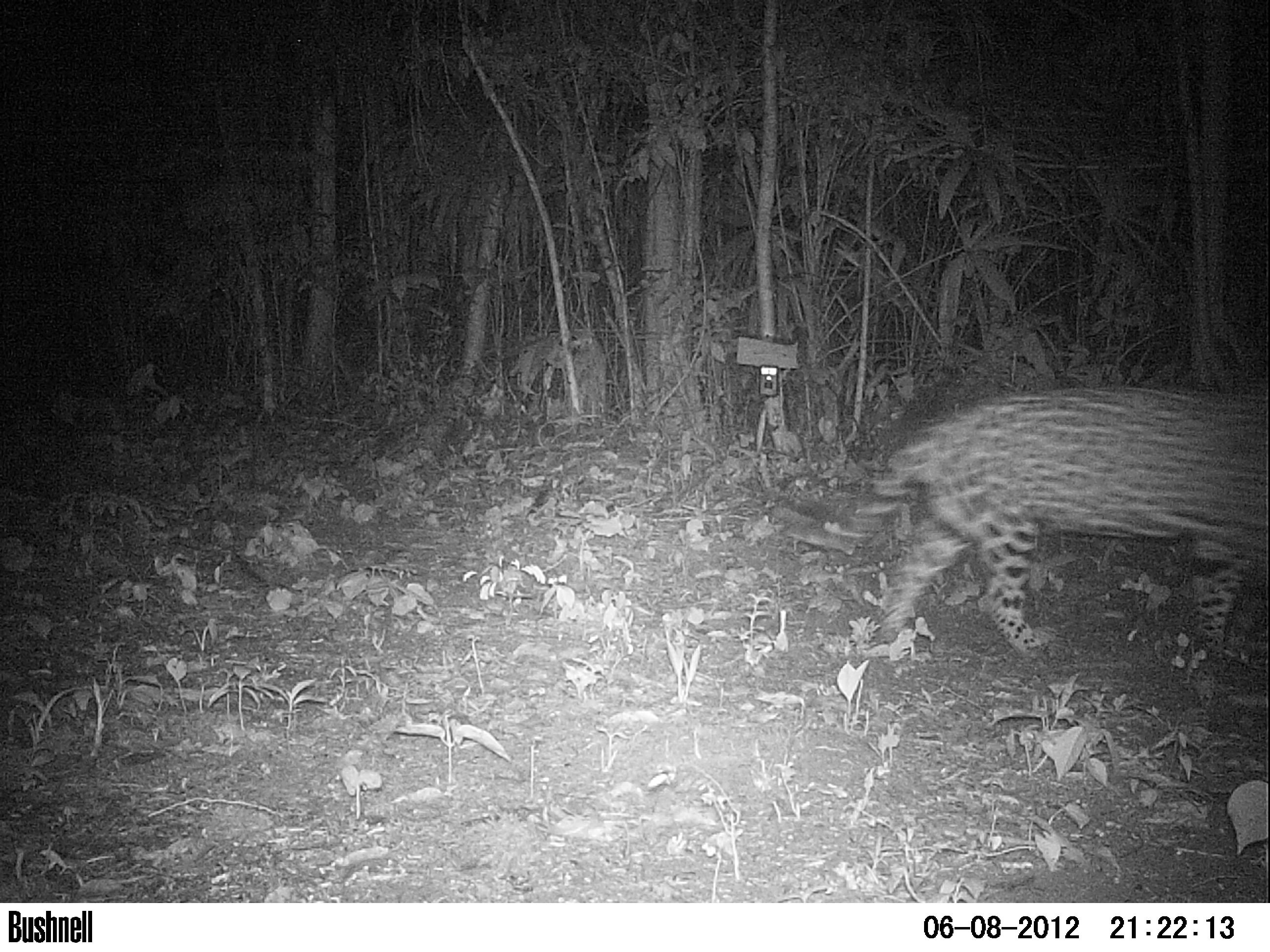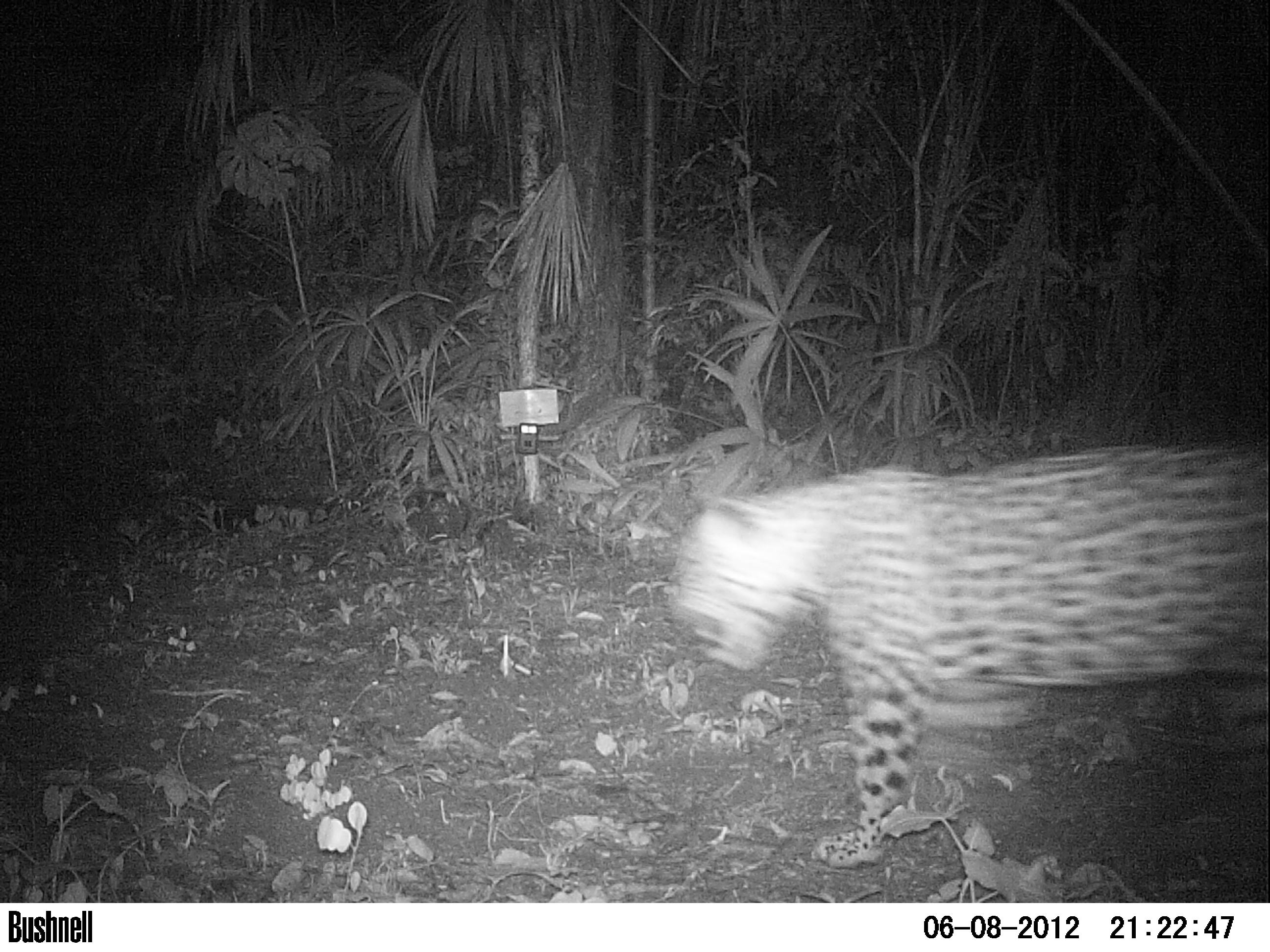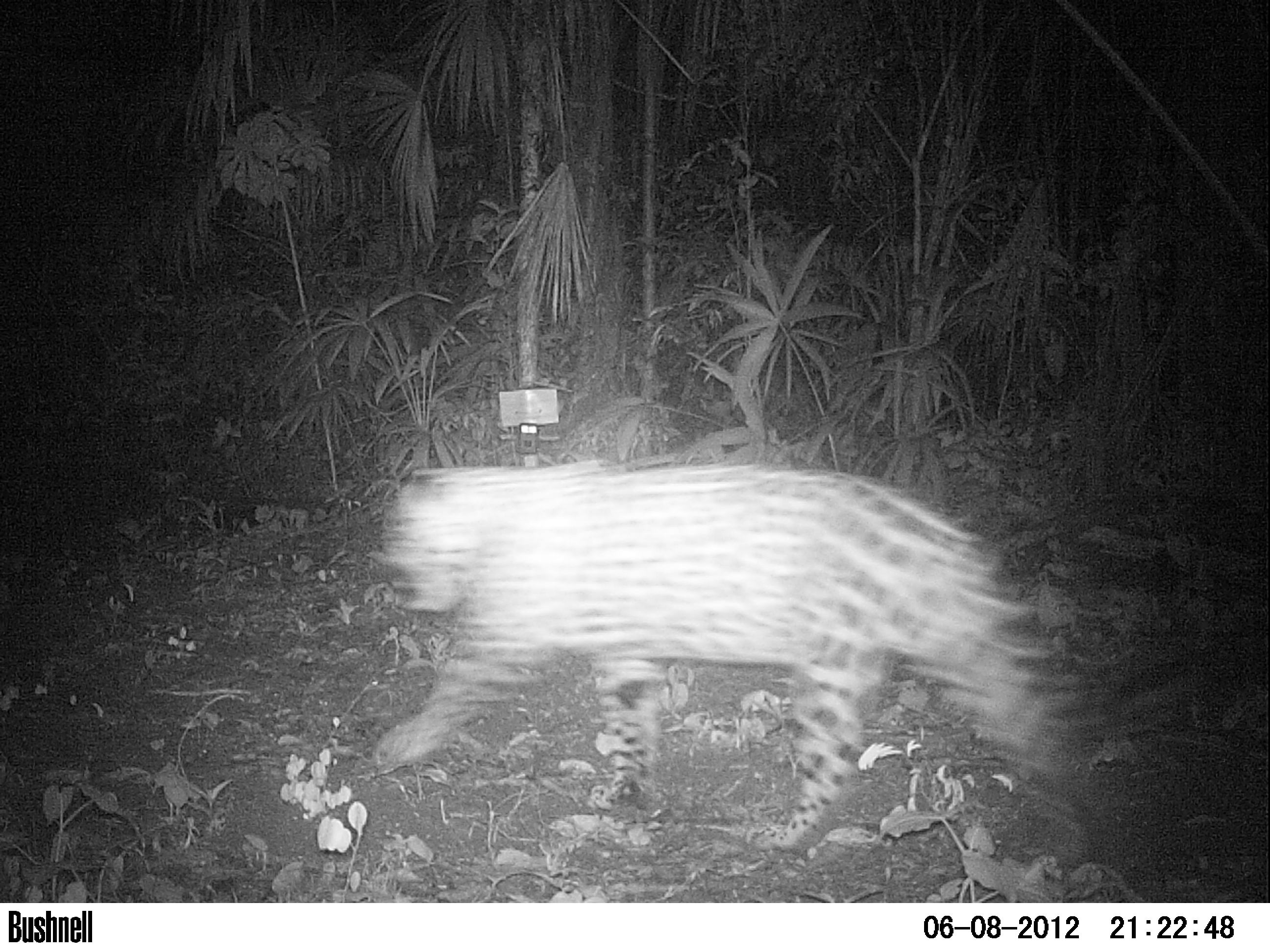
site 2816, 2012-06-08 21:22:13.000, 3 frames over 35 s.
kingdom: Animalia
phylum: Chordata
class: Mammalia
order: Carnivora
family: Felidae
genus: Panthera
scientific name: Panthera onca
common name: jaguar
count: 1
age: adult